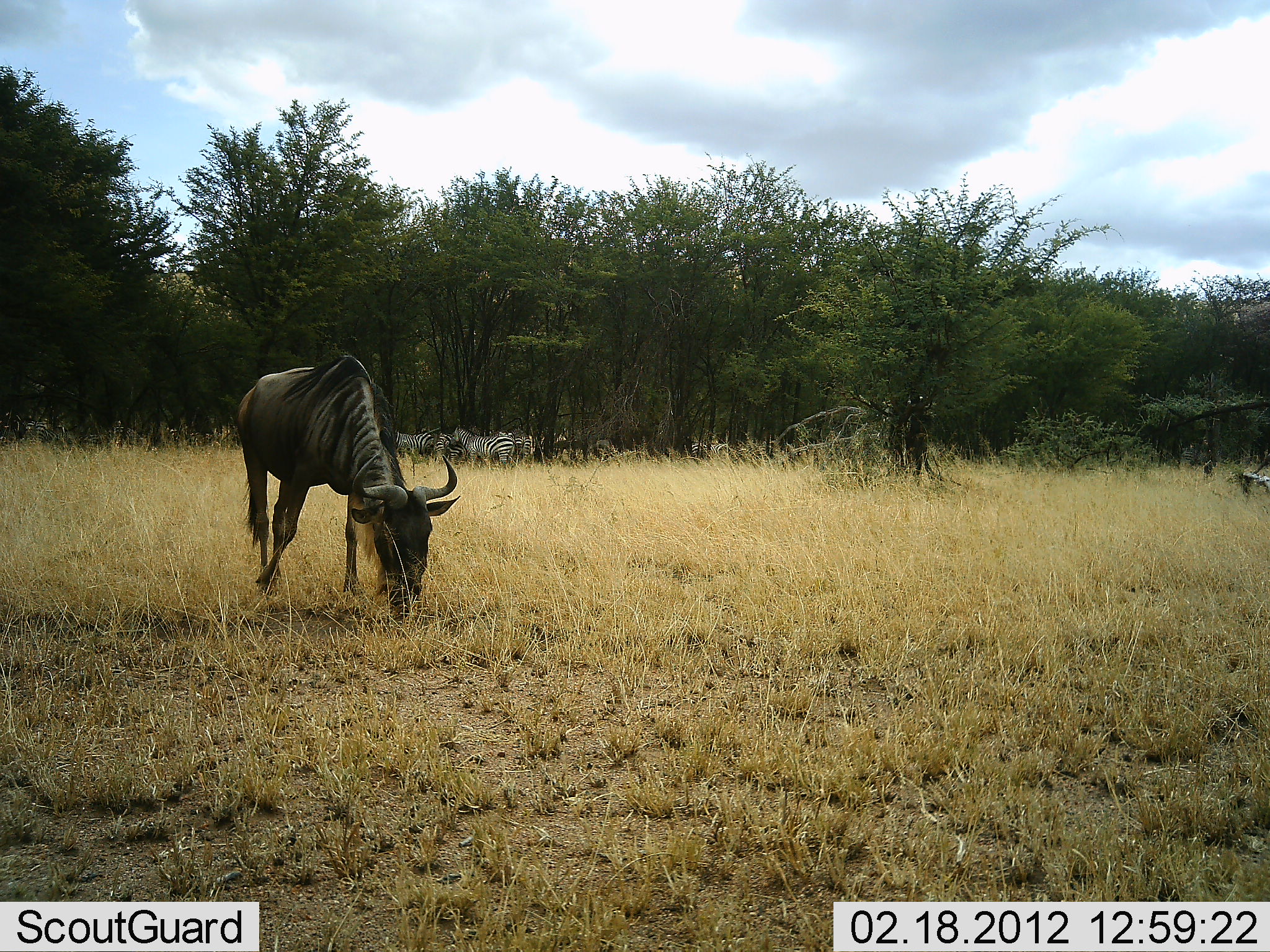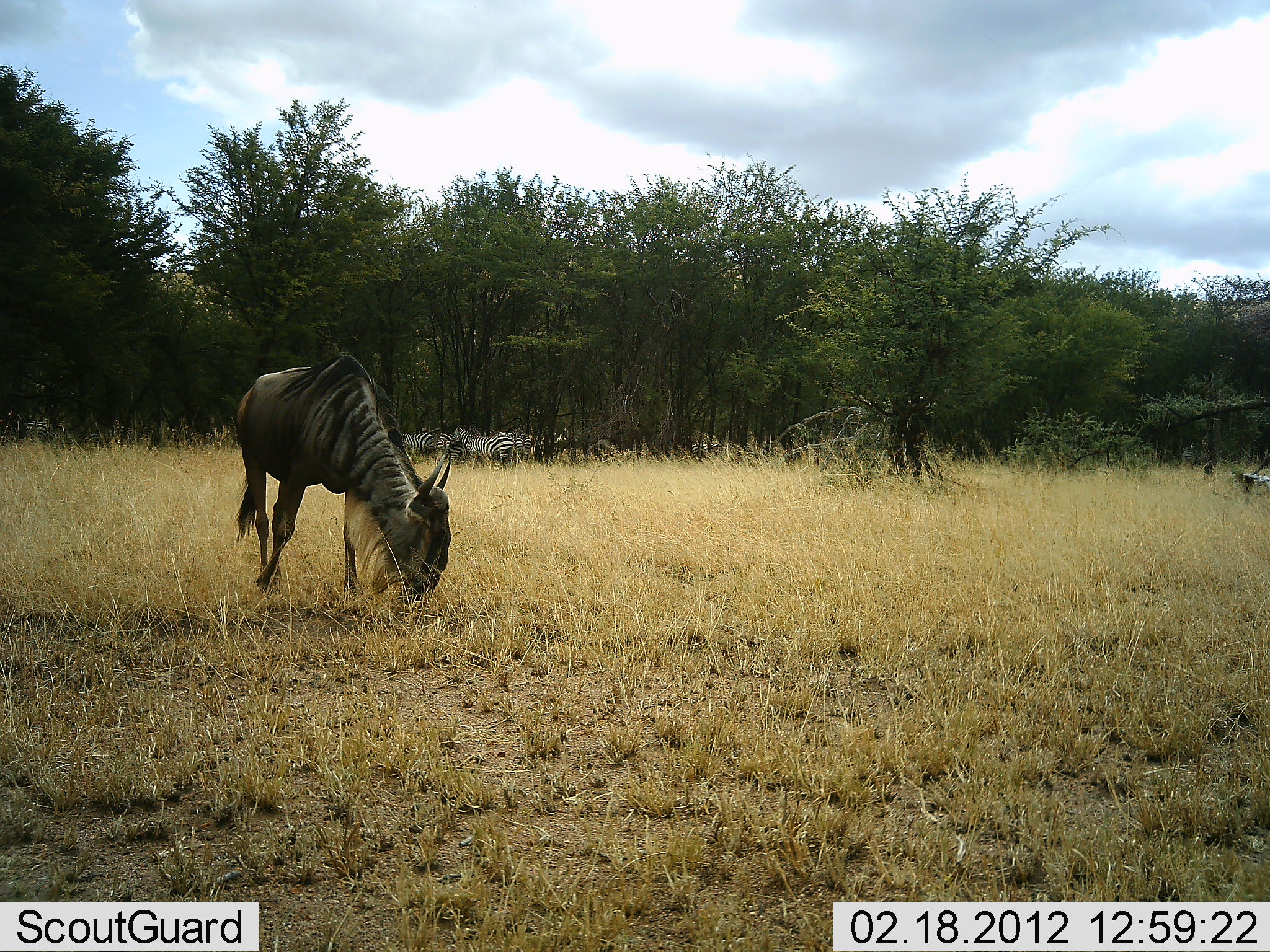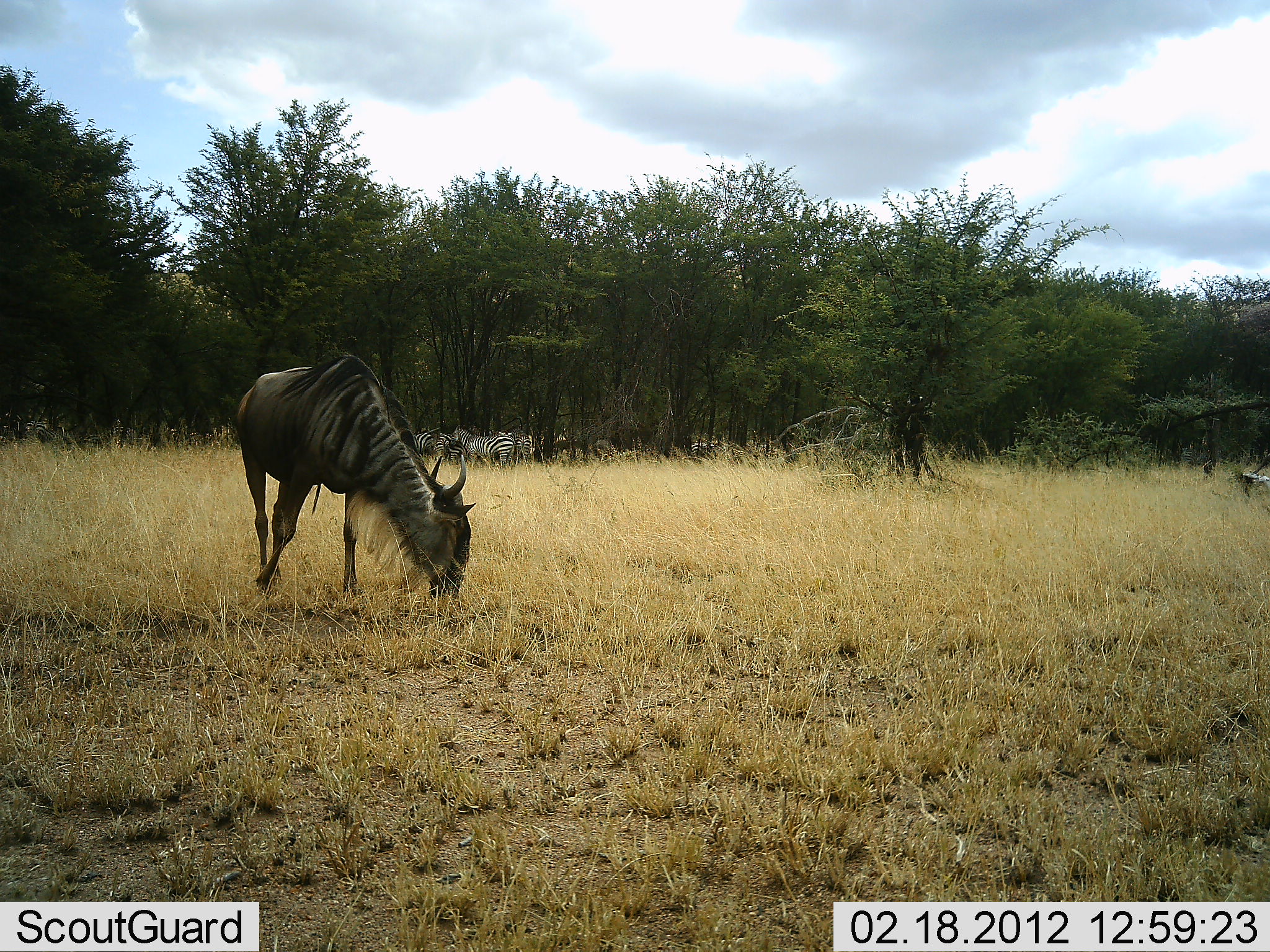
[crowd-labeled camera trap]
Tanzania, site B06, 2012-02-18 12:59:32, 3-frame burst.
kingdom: Animalia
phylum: Chordata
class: Mammalia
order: Artiodactyla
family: Bovidae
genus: Connochaetes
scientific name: Connochaetes taurinus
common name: blue wildebeest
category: wildebeest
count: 1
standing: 8%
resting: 0%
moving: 0%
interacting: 0%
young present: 0%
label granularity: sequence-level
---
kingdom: Animalia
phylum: Chordata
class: Mammalia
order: Perissodactyla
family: Equidae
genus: Equus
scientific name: Equus quagga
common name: plains zebra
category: zebra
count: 4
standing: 94%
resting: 19%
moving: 0%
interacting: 0%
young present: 0%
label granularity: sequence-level